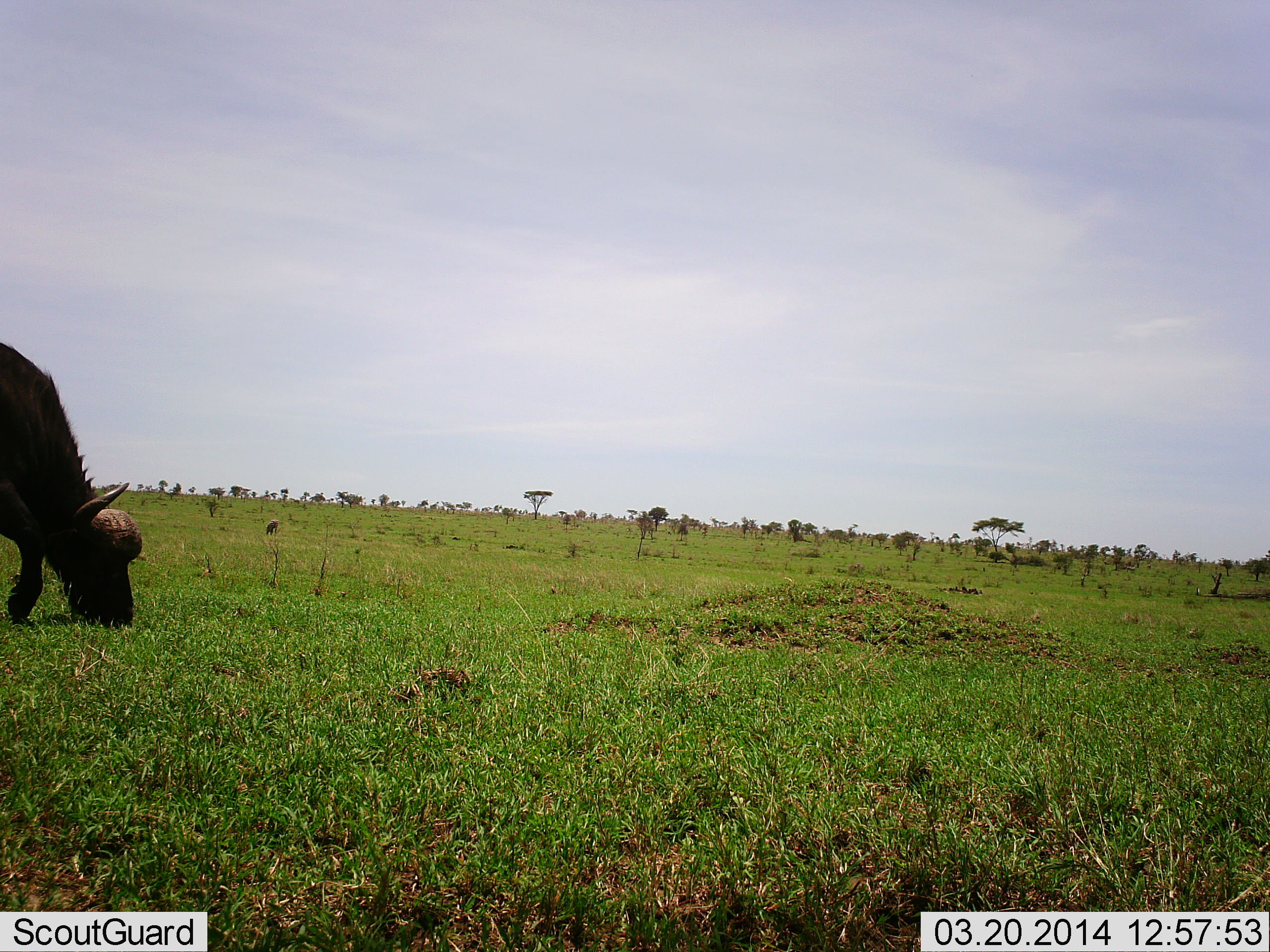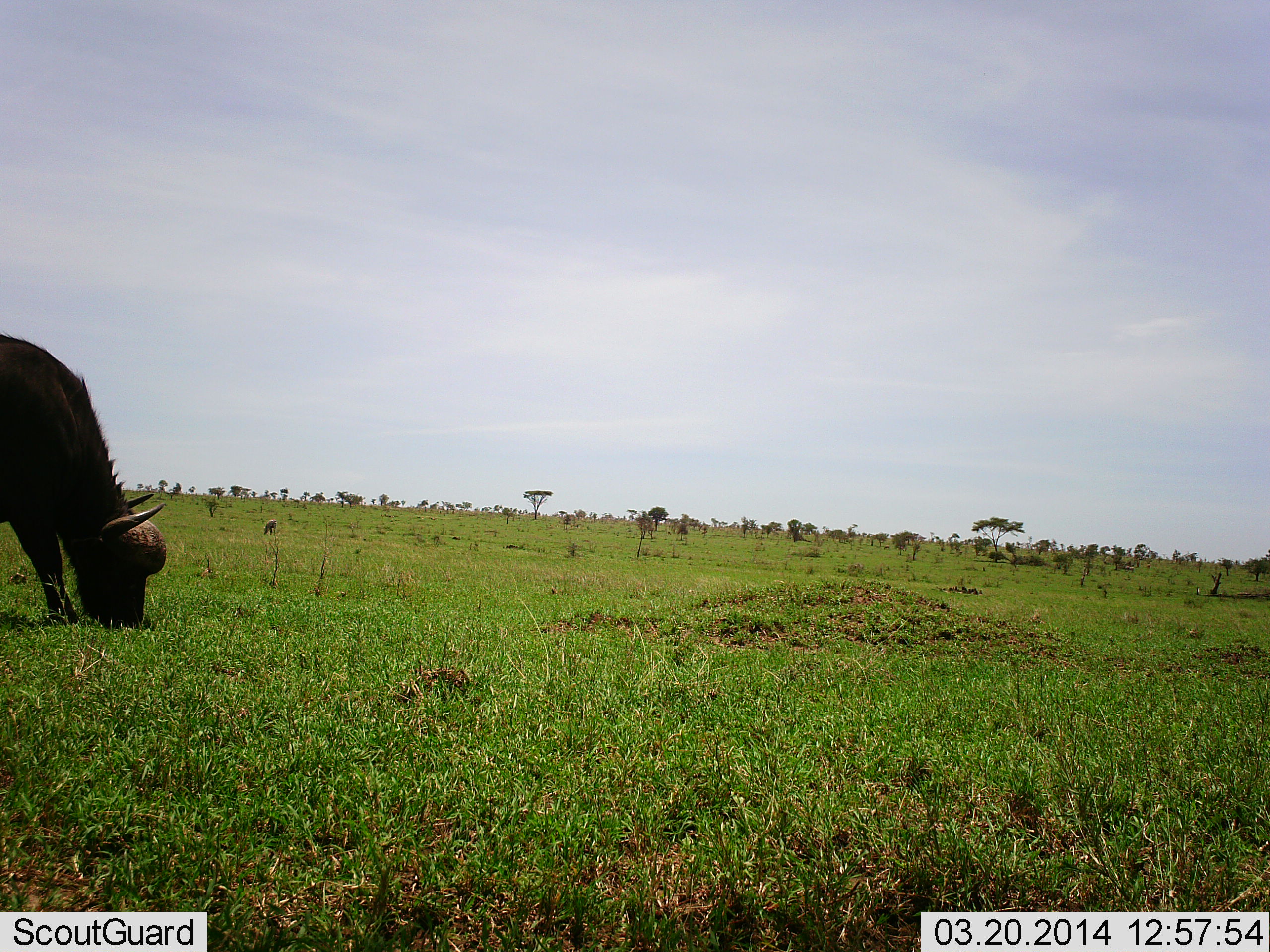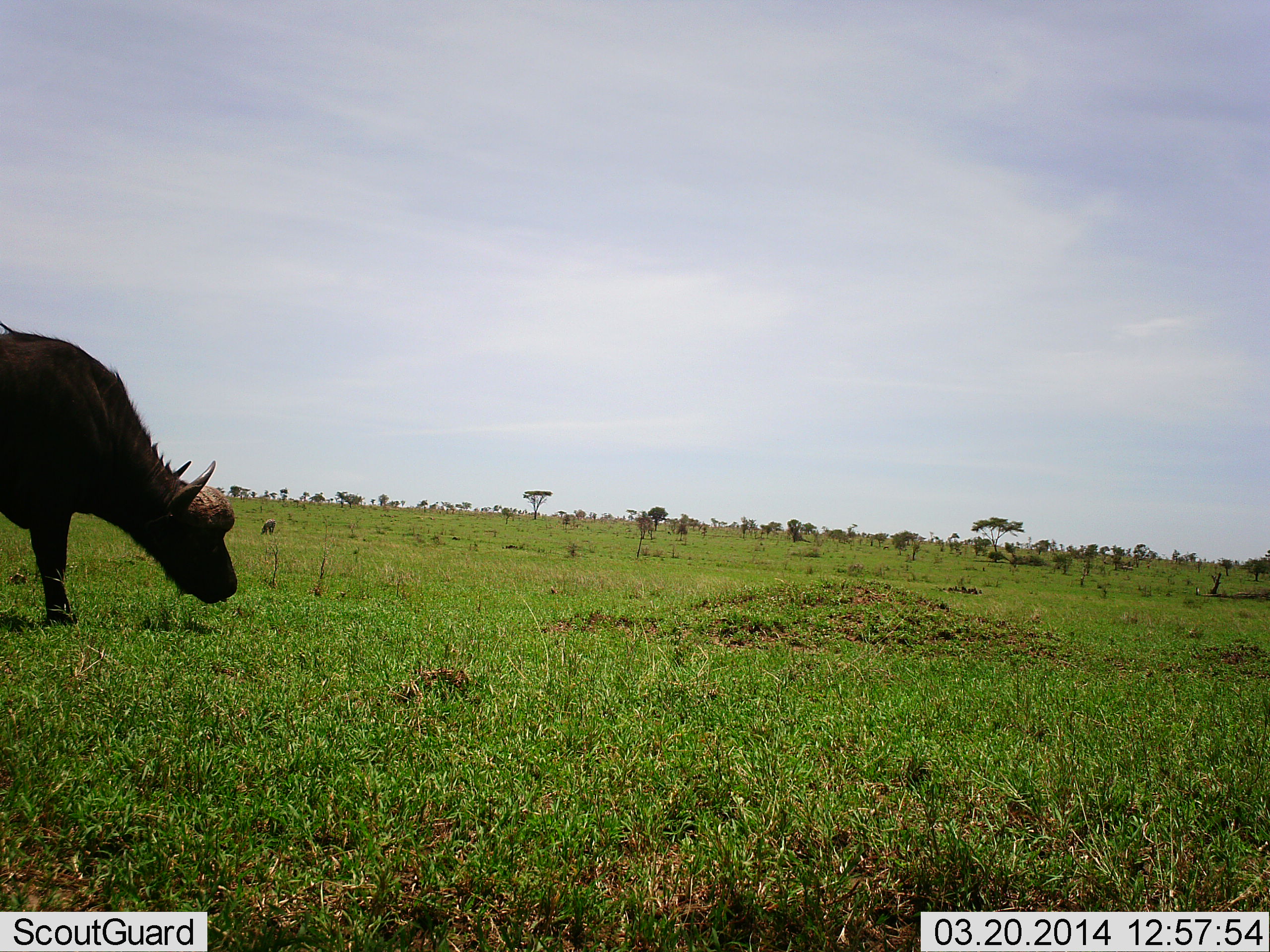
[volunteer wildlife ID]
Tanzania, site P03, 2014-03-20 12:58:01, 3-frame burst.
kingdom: Animalia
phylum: Chordata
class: Mammalia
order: Artiodactyla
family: Bovidae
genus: Syncerus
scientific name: Syncerus caffer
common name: cape buffalo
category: buffalo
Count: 1.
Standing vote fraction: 10%.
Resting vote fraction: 0%.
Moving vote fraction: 10%.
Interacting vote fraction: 0%.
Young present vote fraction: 0%.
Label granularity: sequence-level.